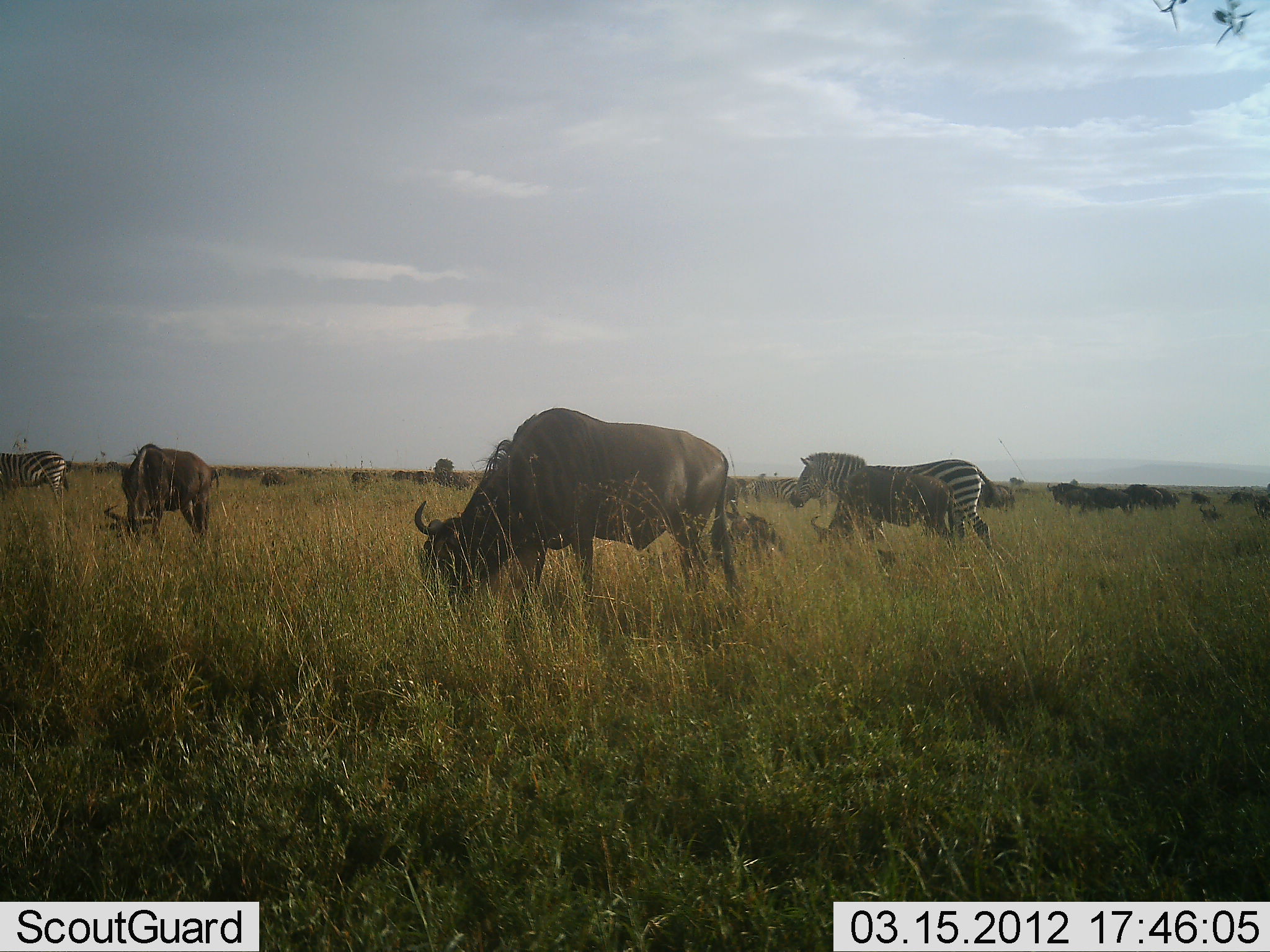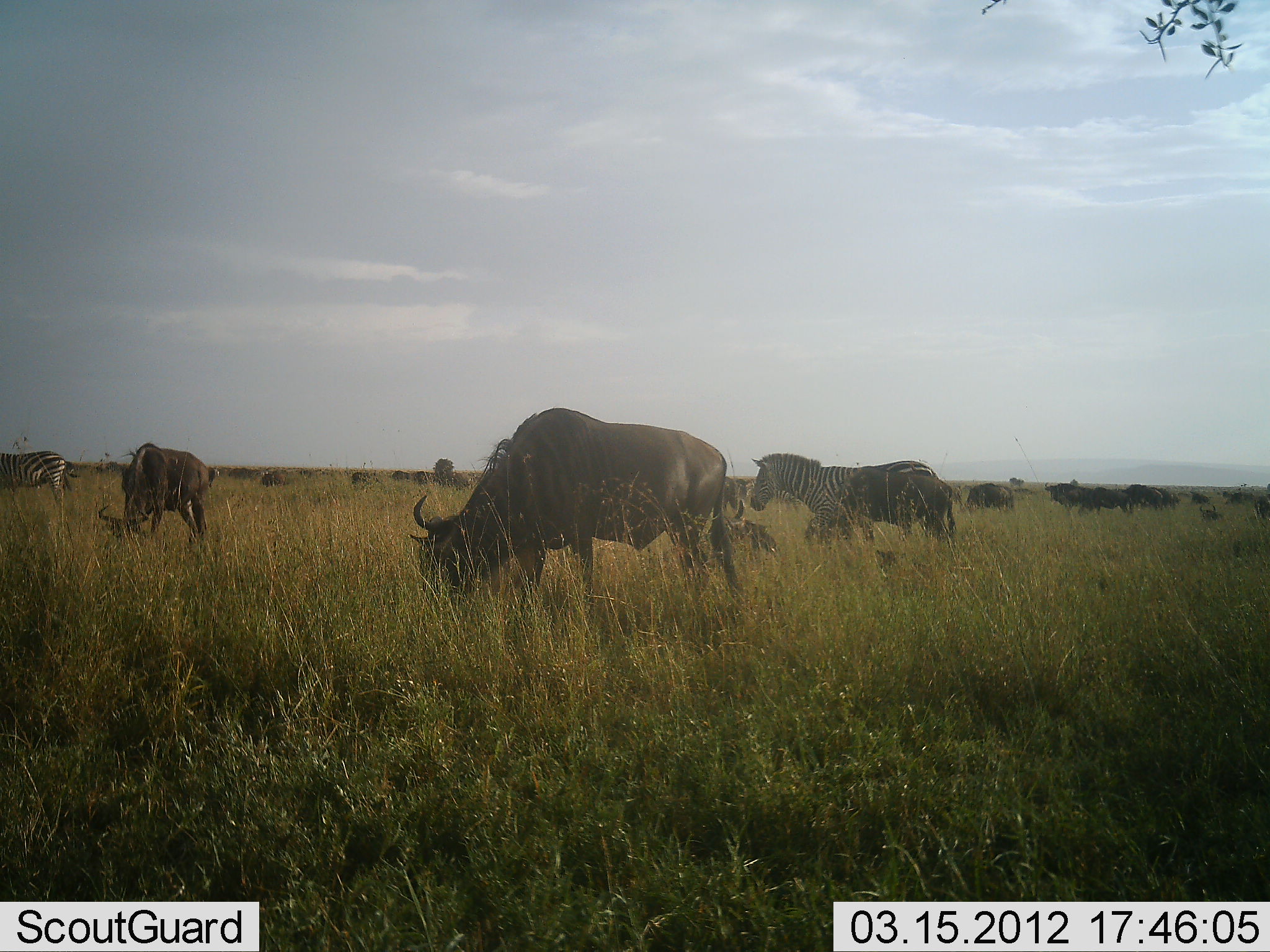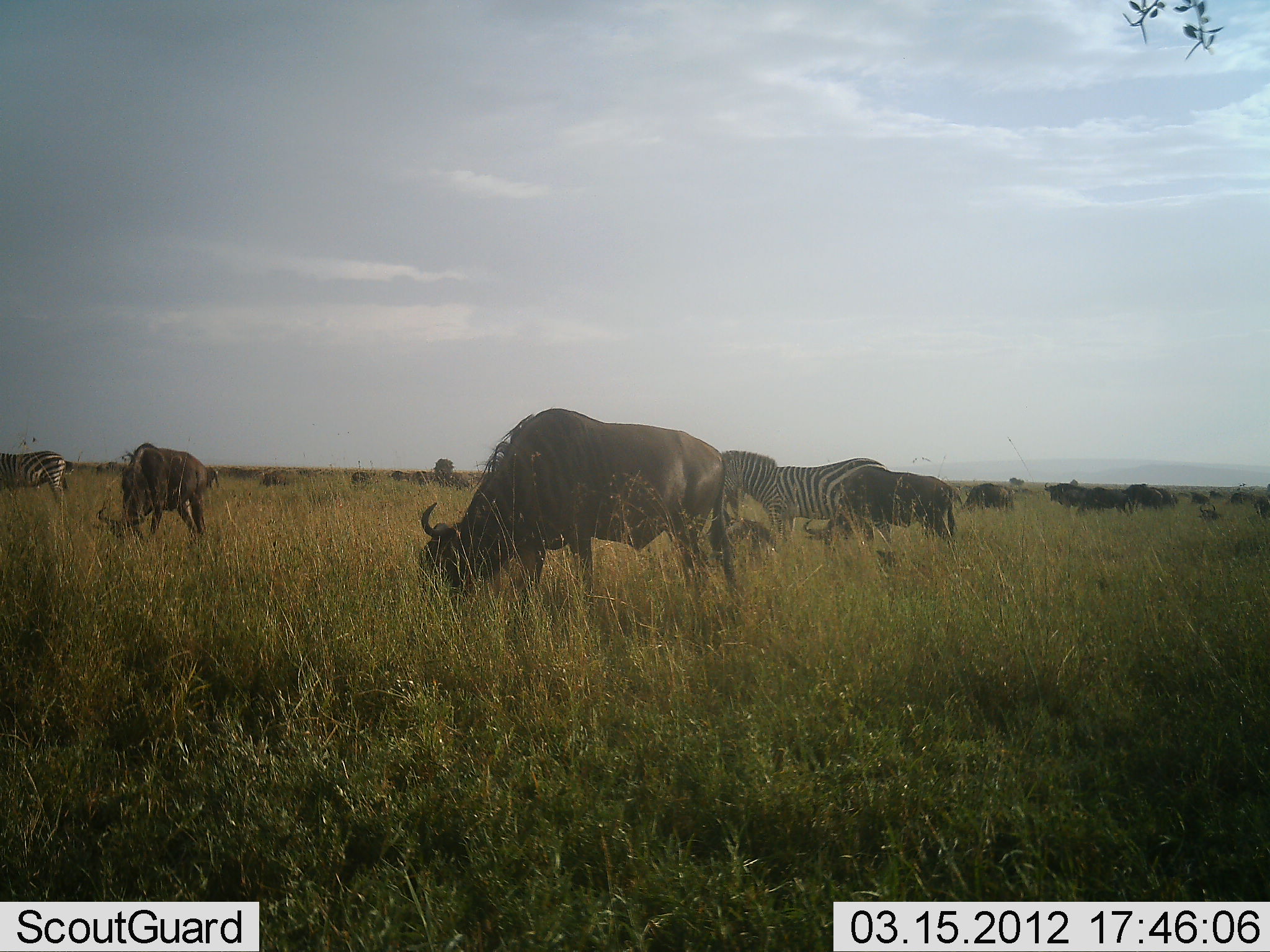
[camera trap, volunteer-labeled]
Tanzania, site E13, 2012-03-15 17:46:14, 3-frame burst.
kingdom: Animalia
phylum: Chordata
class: Mammalia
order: Artiodactyla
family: Bovidae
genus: Connochaetes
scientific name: Connochaetes taurinus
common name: blue wildebeest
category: wildebeest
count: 11-50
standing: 50%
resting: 12%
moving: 15%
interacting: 0%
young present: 15%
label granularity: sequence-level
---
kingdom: Animalia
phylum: Chordata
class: Mammalia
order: Perissodactyla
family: Equidae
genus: Equus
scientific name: Equus quagga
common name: plains zebra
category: zebra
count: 2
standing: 64%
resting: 0%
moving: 88%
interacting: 0%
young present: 0%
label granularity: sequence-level